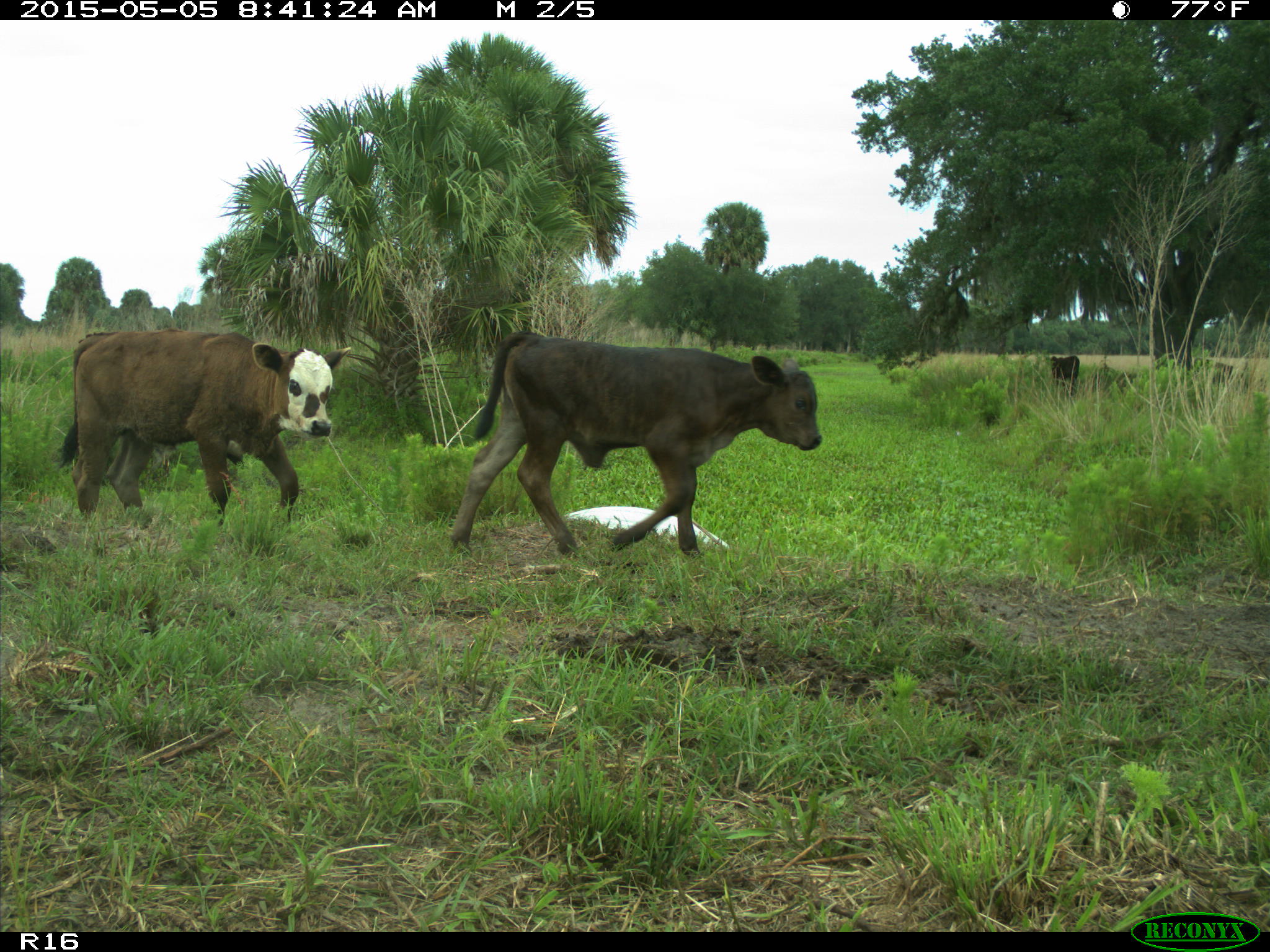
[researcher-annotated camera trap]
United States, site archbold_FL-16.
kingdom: Animalia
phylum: Chordata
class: Mammalia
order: Artiodactyla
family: Bovidae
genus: Bos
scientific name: Bos taurus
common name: domestic cow